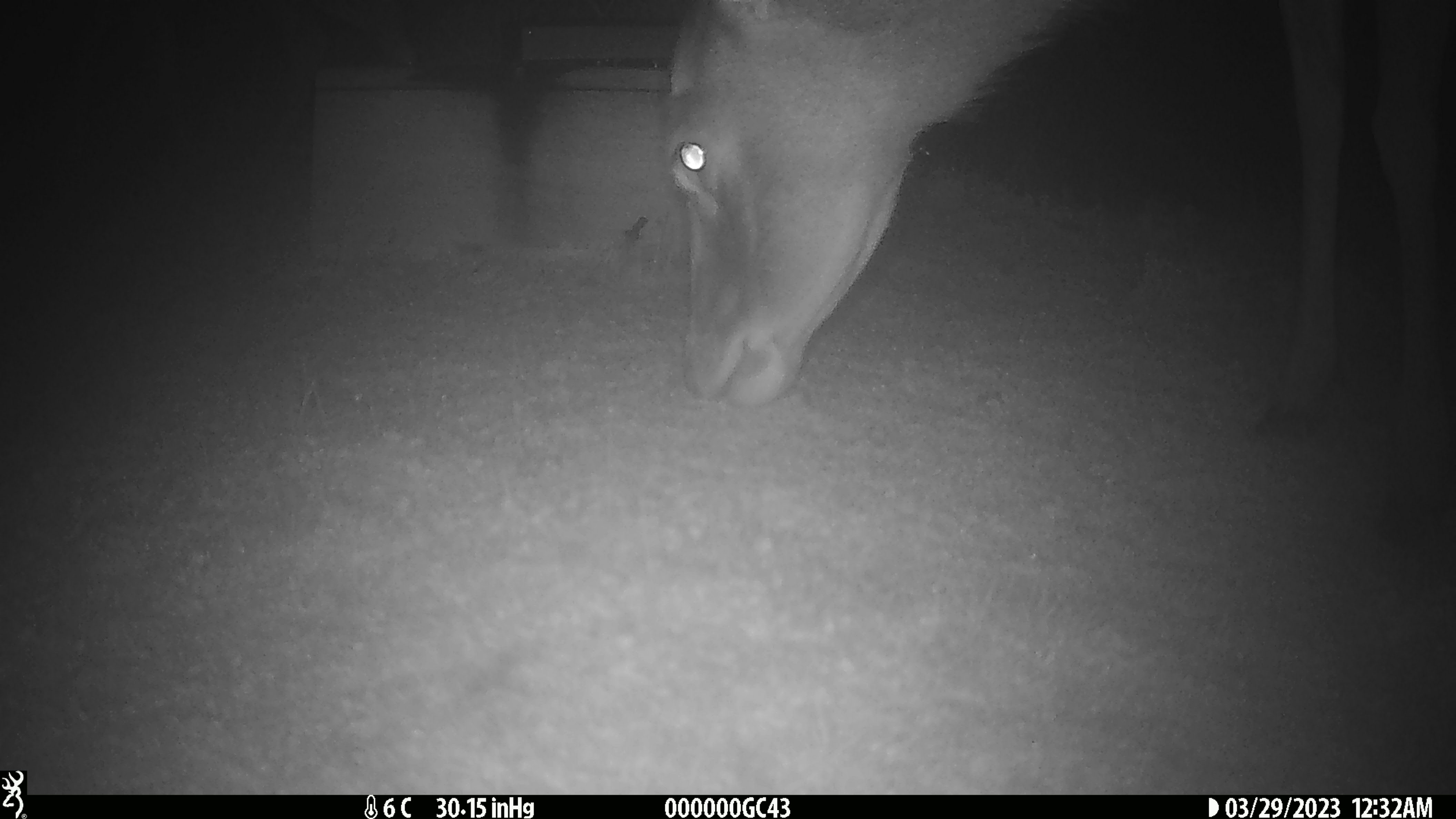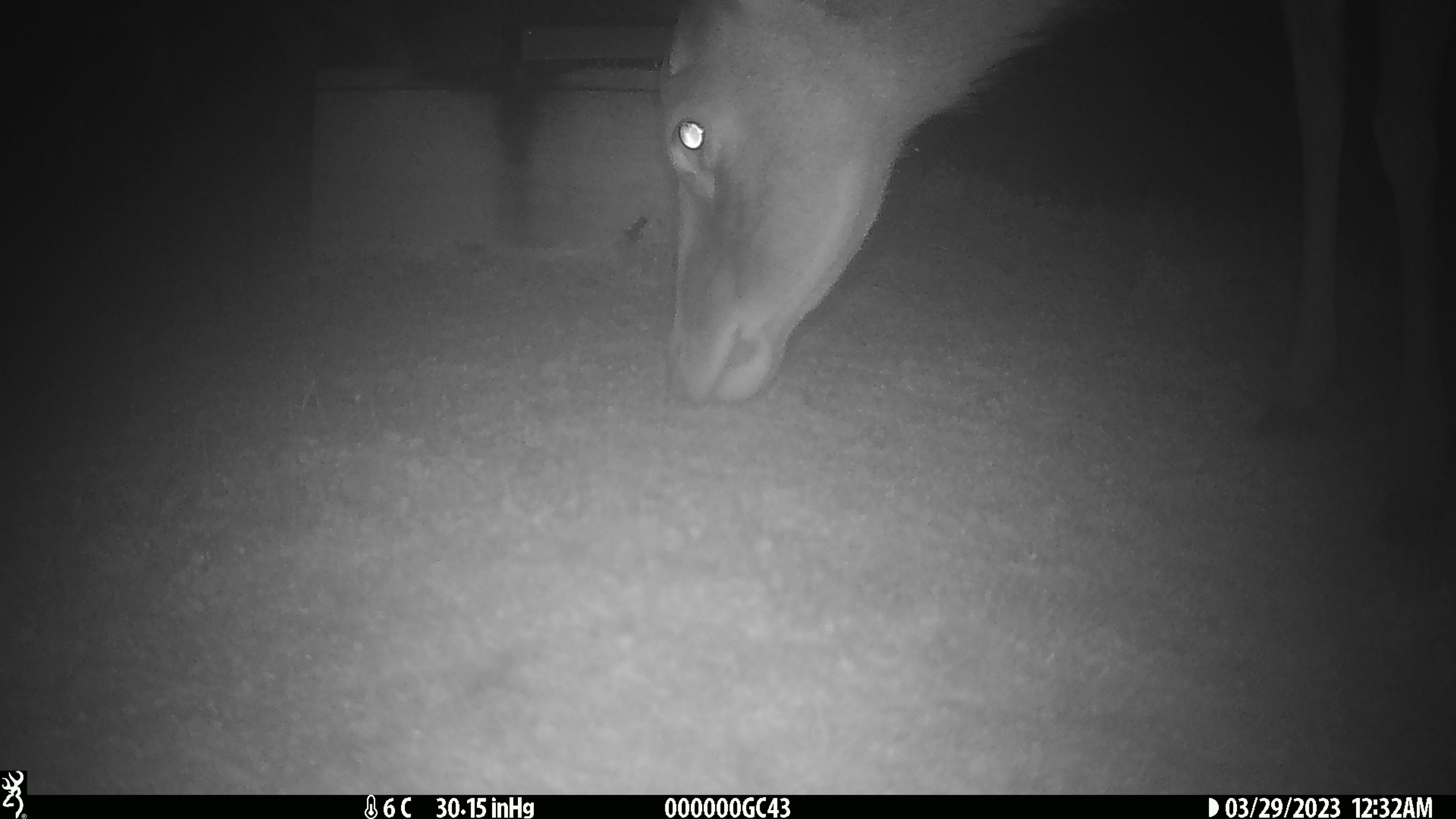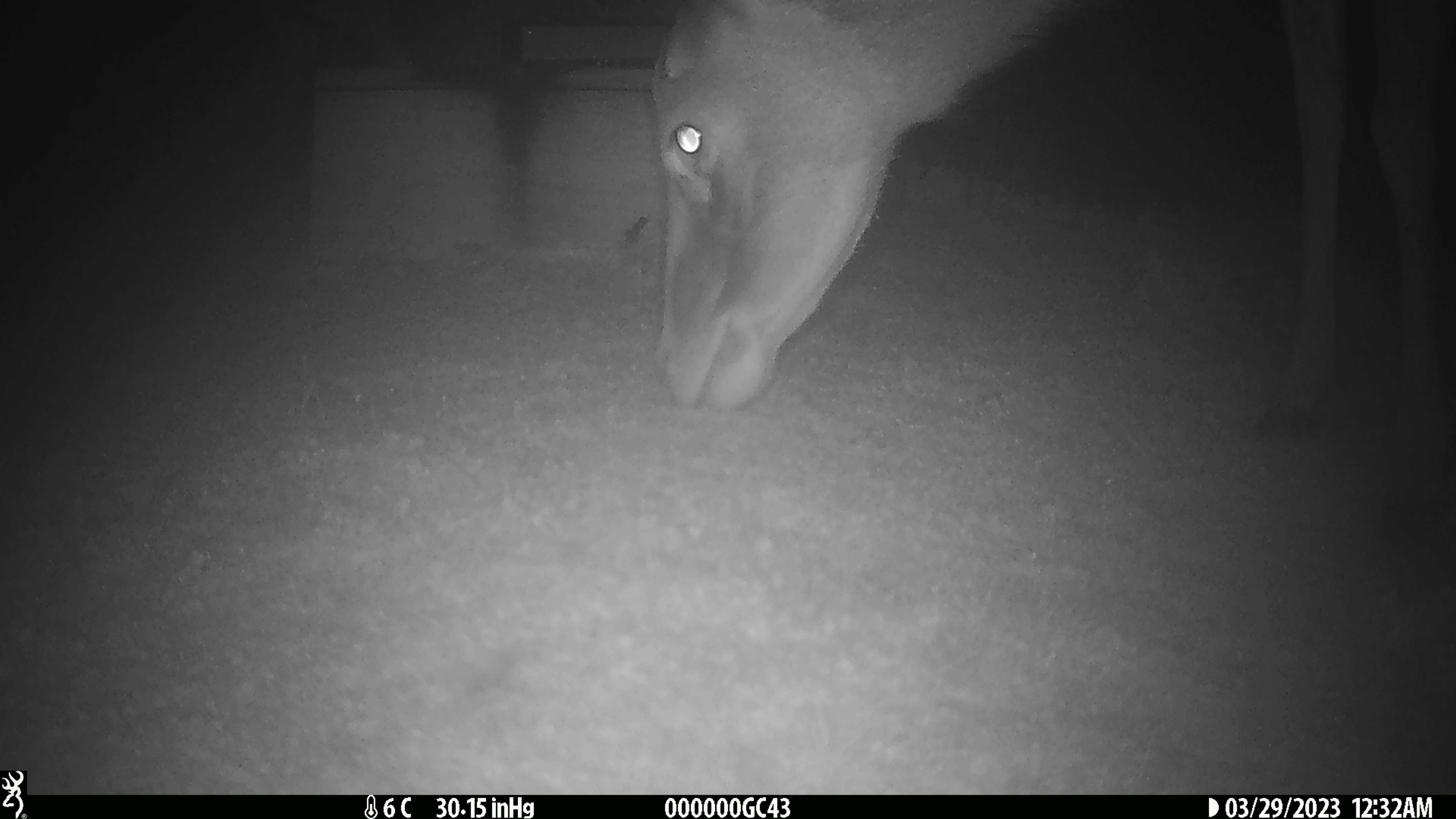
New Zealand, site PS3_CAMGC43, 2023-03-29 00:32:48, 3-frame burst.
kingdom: Animalia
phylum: Chordata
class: Mammalia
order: Artiodactyla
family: Cervidae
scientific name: Cervidae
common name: deer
Deer (Cervidae).